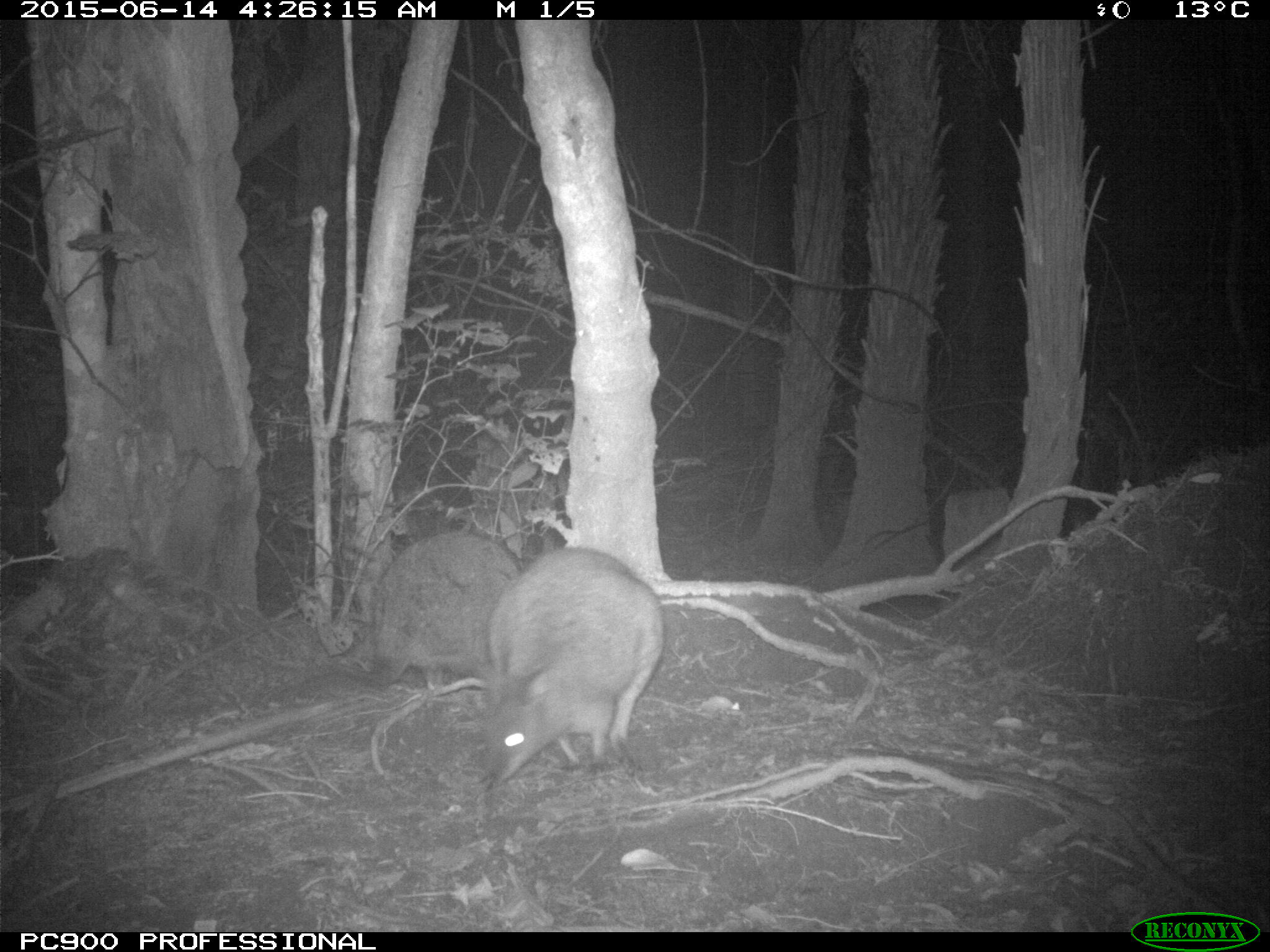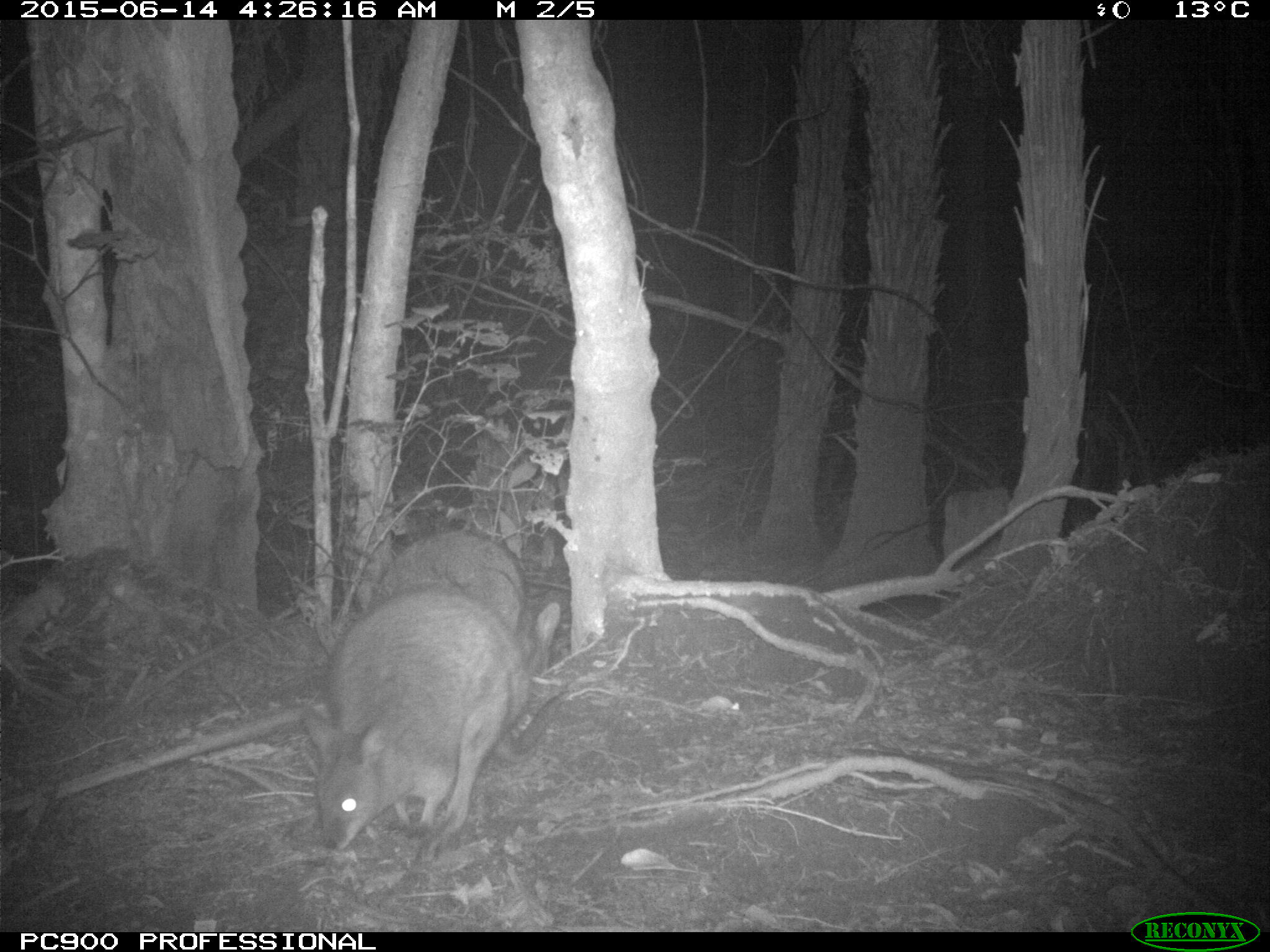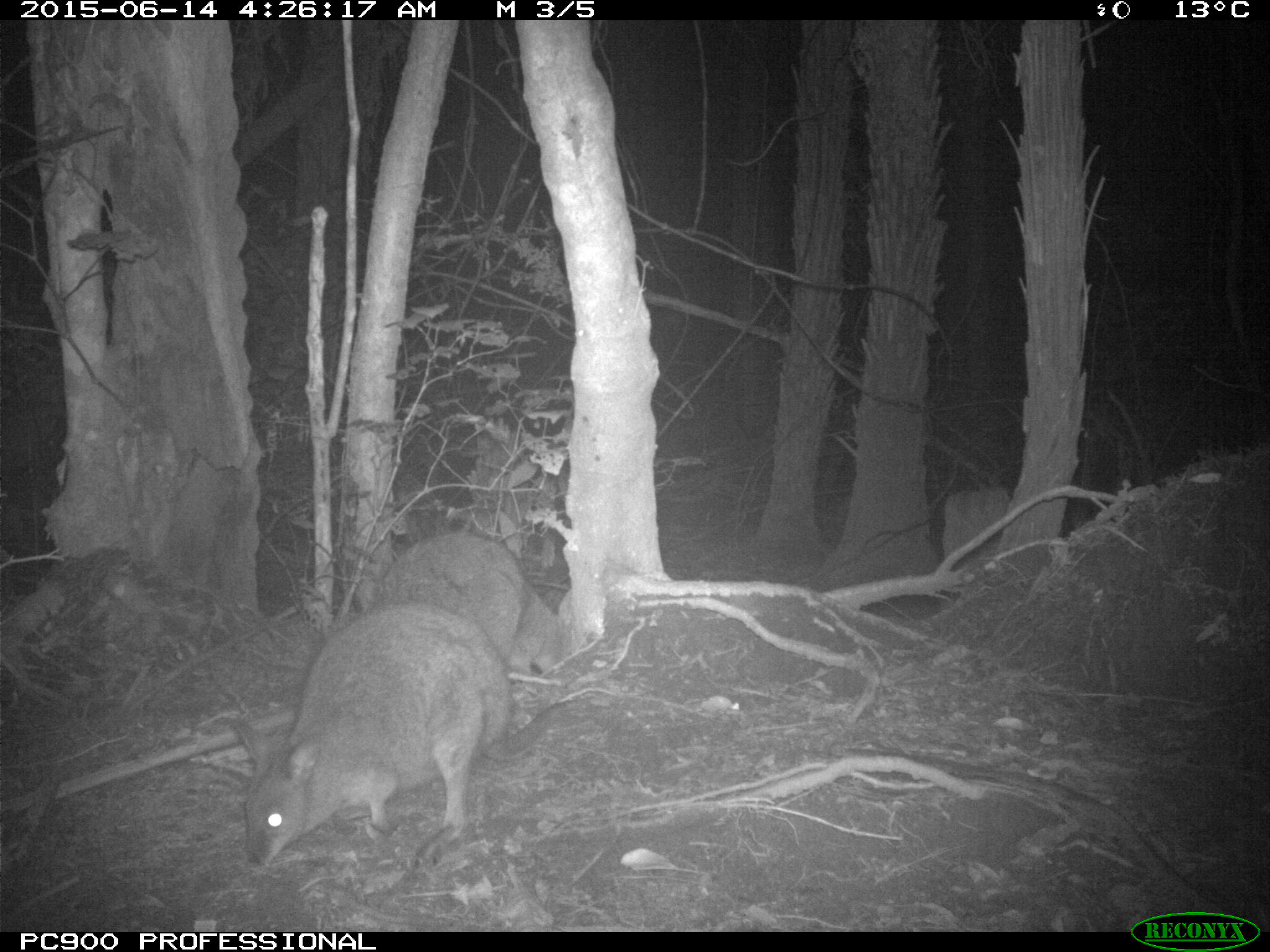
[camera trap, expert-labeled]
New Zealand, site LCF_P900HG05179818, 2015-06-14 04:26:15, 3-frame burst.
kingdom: Animalia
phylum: Chordata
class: Mammalia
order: Diprotodontia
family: Macropodidae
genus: Notamacropus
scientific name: Notamacropus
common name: wallaby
Wallaby (Notamacropus).